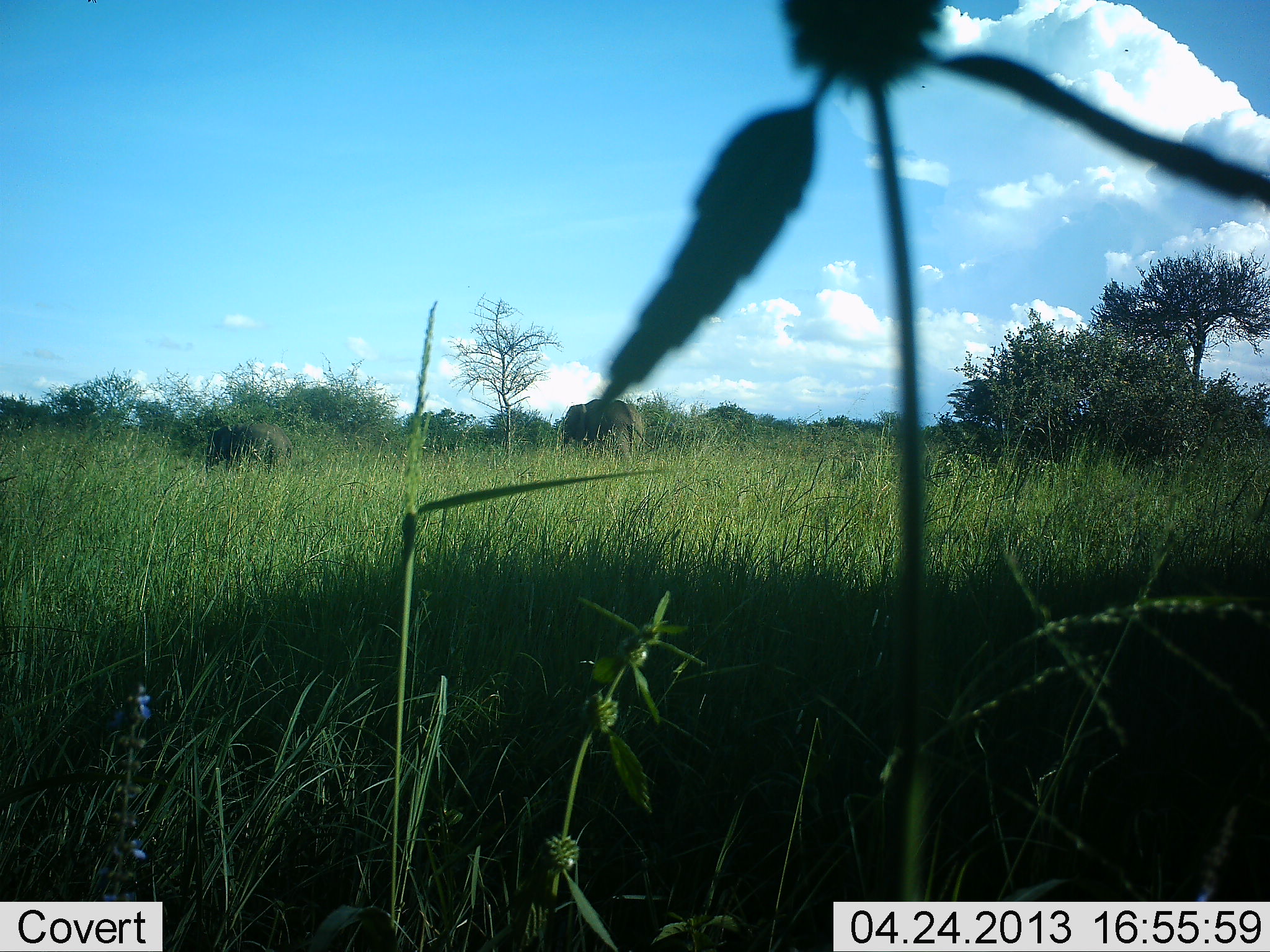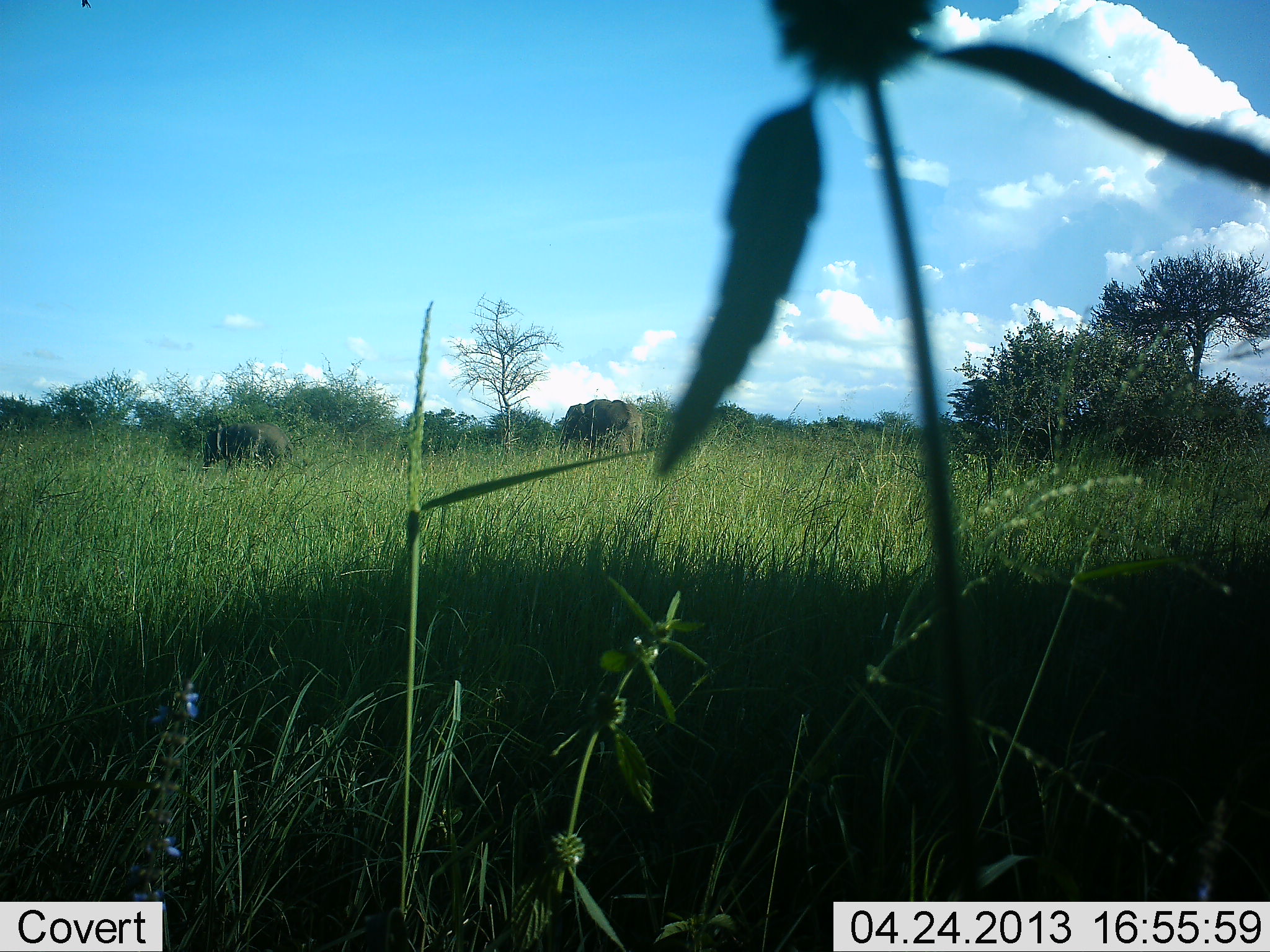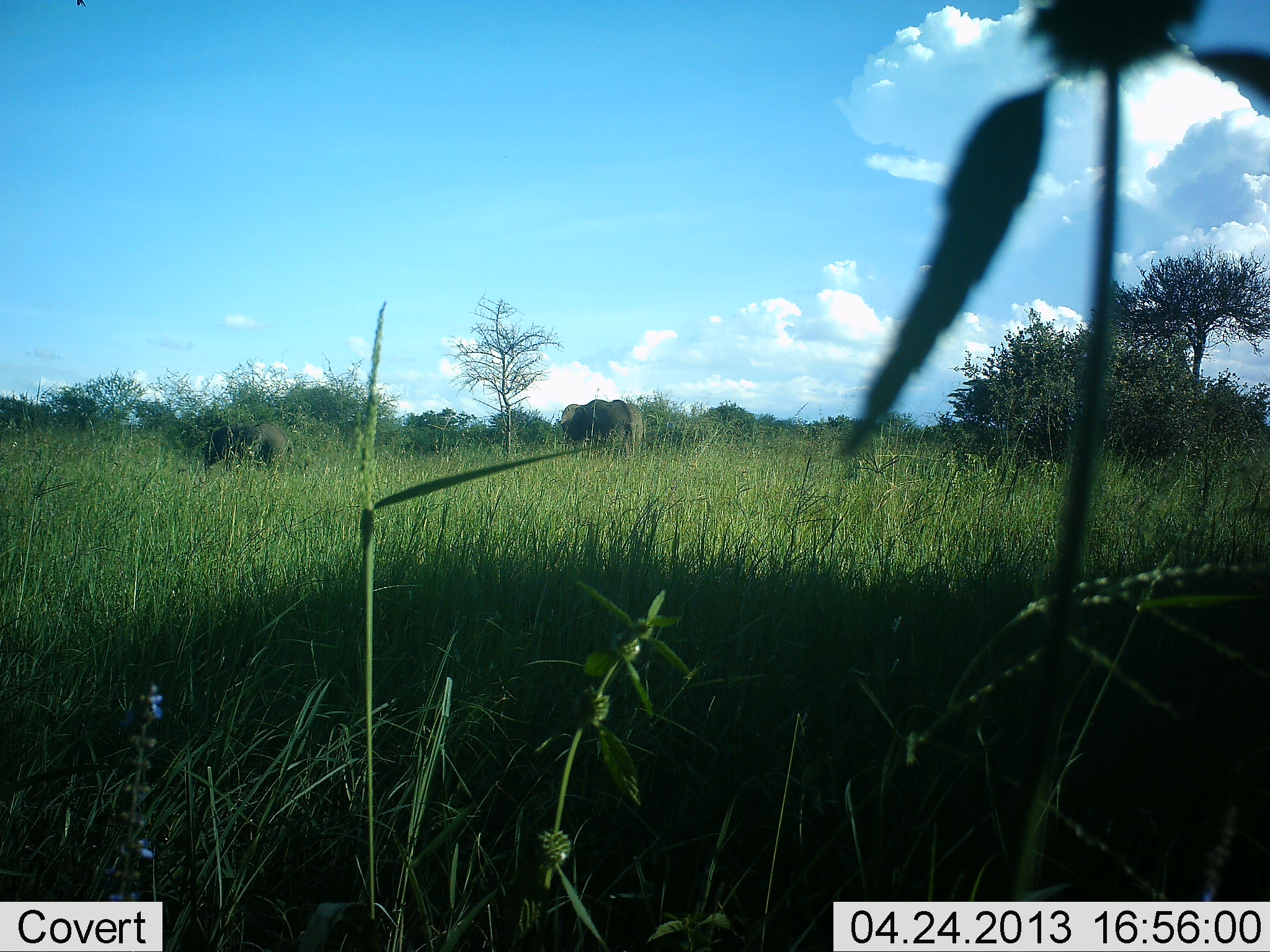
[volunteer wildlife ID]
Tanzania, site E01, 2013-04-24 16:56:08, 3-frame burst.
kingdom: Animalia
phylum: Chordata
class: Mammalia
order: Proboscidea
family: Elephantidae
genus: Loxodonta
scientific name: Loxodonta africana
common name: african bush elephant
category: elephant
Elephant (african bush elephant) (Loxodonta africana), count 2. Behavior (volunteer vote fractions): standing 90%, resting 0%, moving 0%, interacting 0%. Young present (vote fraction): 40%. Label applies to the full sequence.